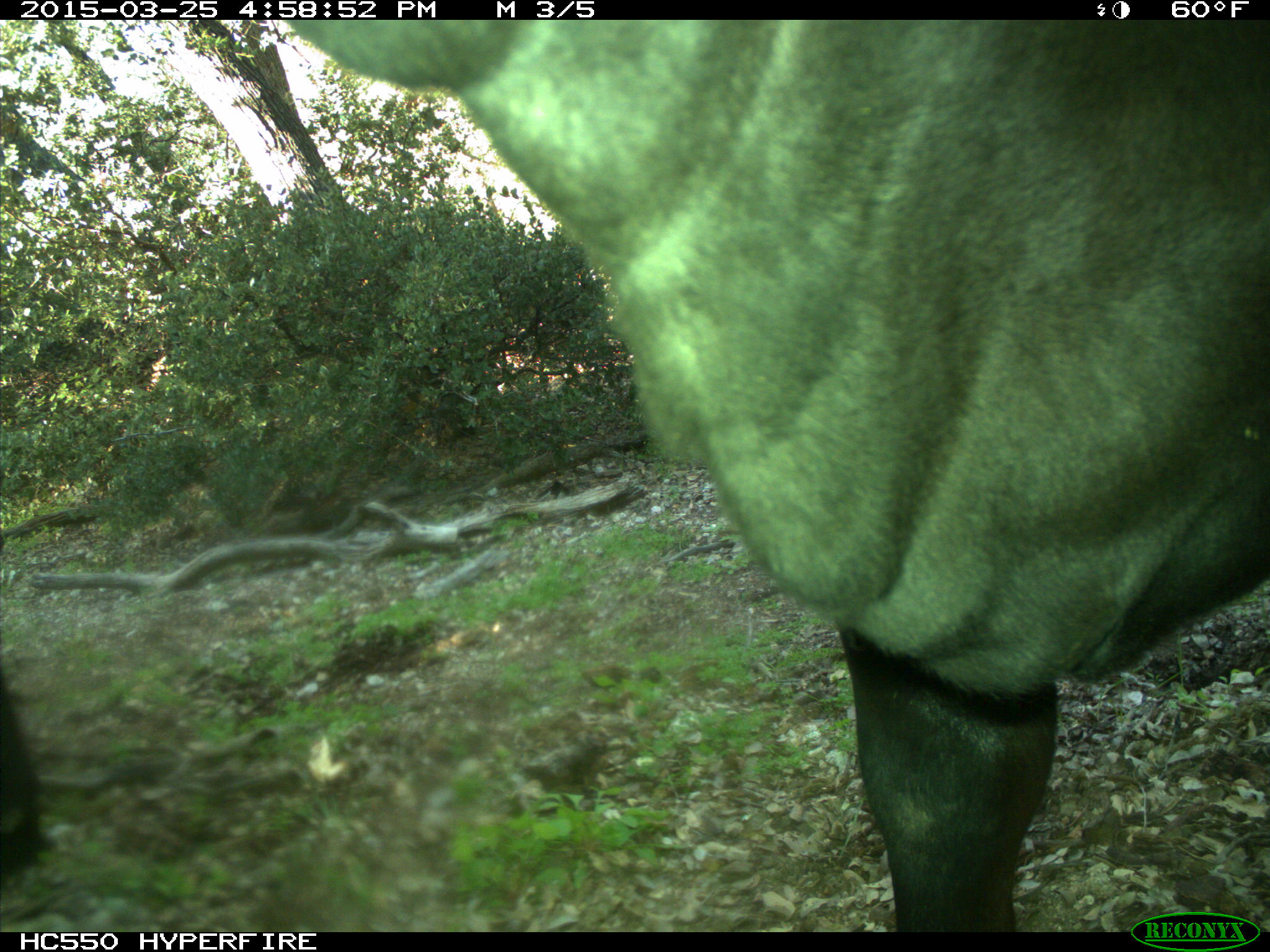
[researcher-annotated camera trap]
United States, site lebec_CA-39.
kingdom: Animalia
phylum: Chordata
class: Mammalia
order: Artiodactyla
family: Bovidae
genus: Bos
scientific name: Bos taurus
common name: domestic cow